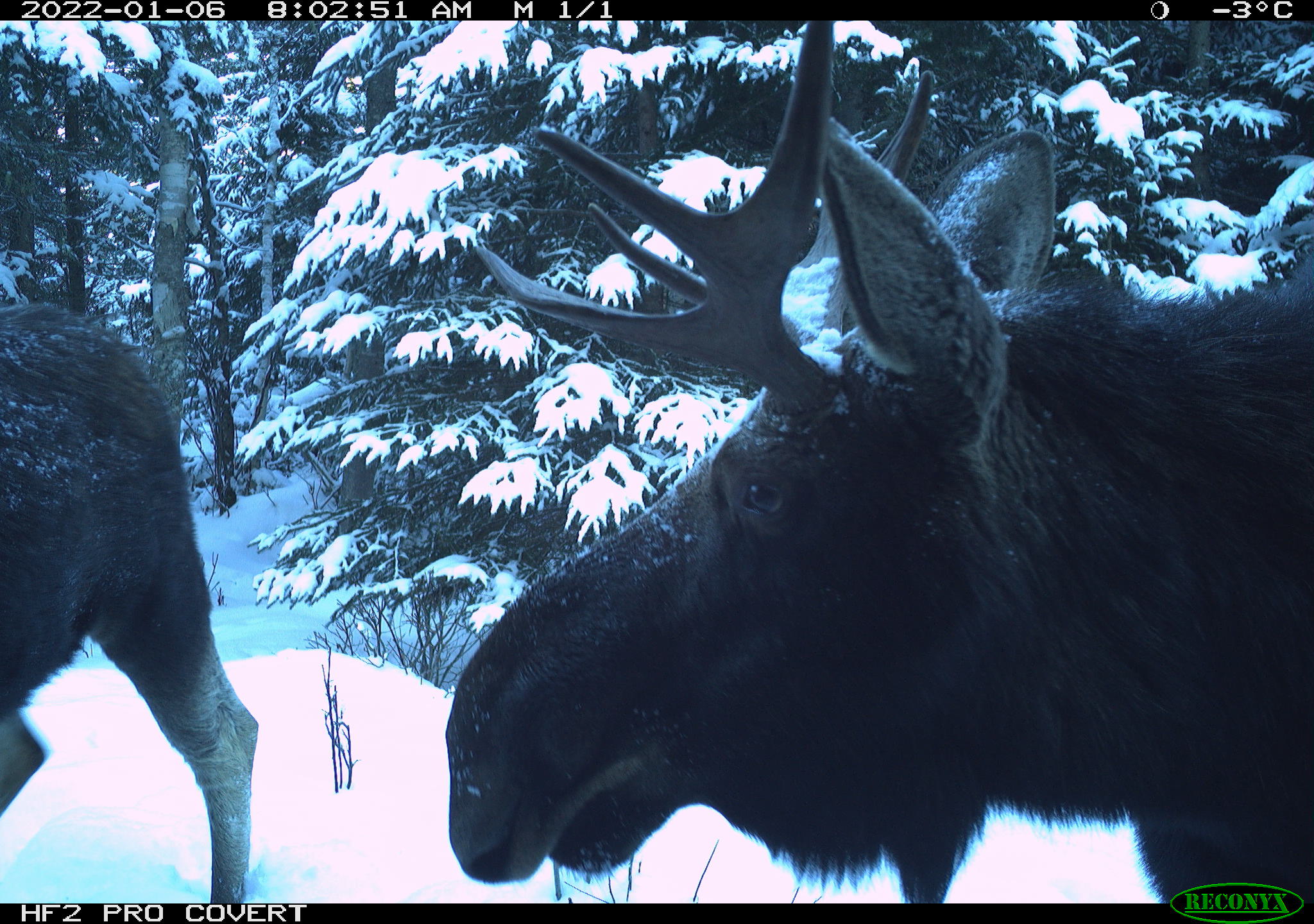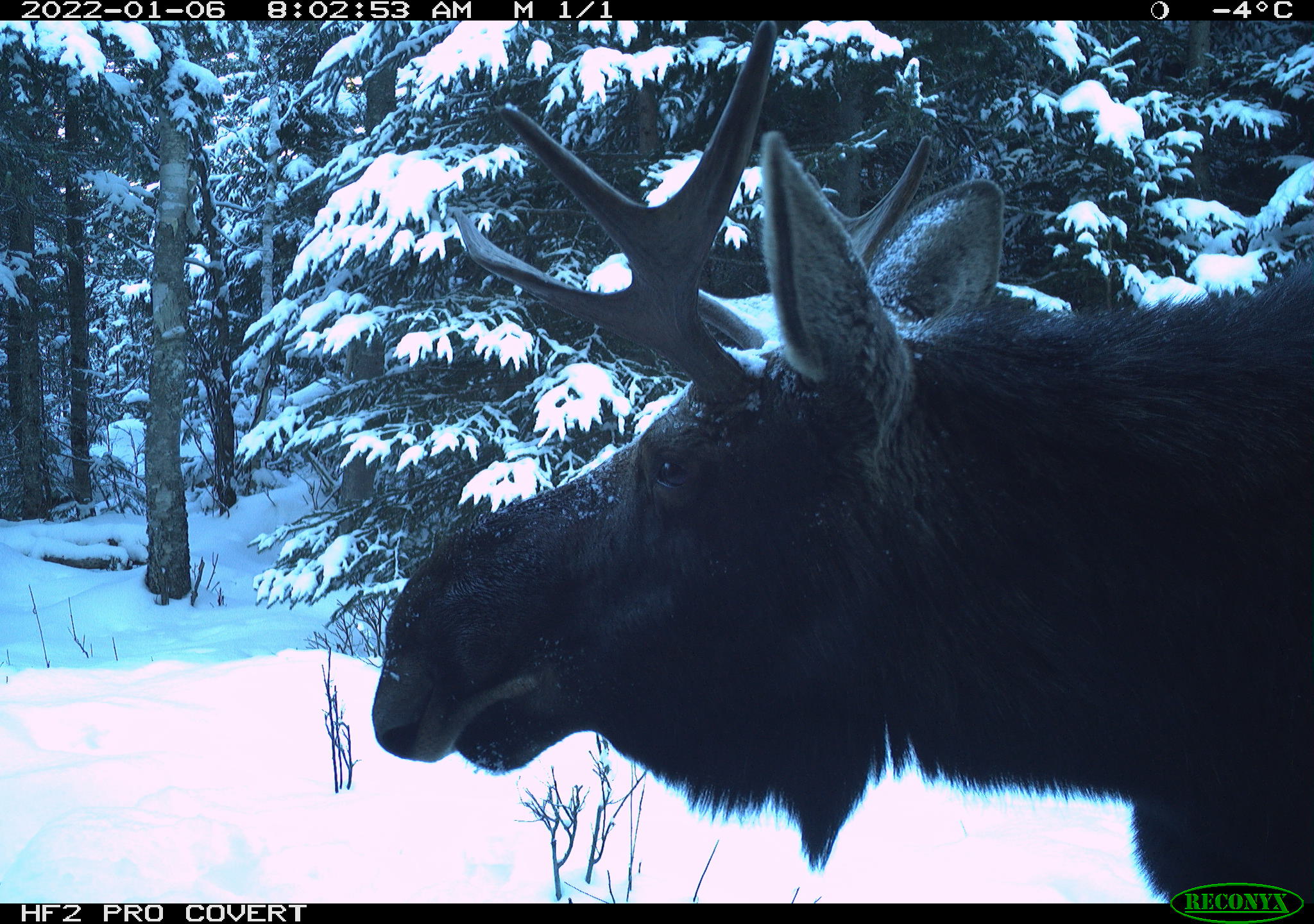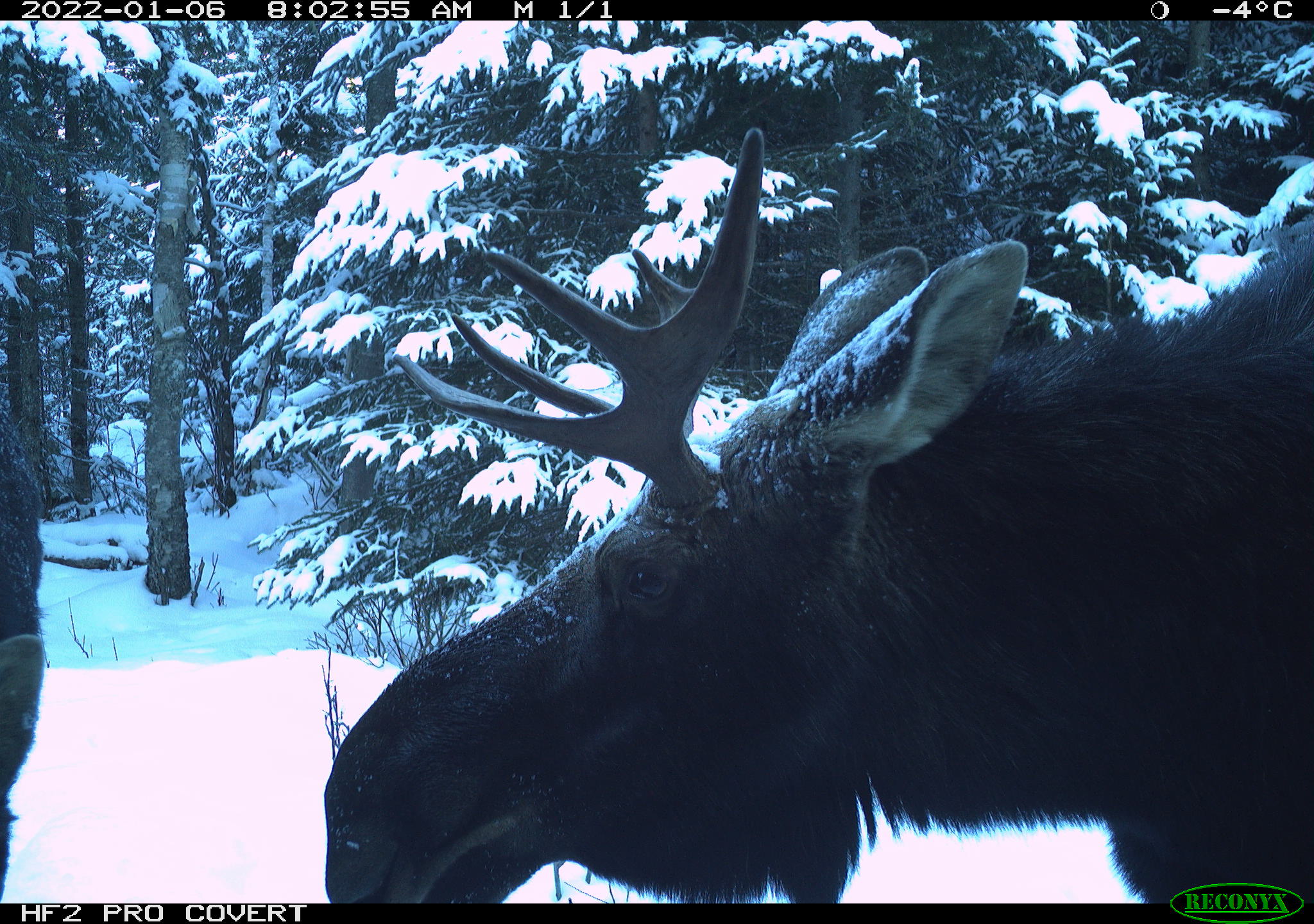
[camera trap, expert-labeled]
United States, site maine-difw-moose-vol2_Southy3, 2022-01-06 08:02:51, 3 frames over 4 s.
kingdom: Animalia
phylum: Chordata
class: Mammalia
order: Artiodactyla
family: Cervidae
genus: Alces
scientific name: Alces alces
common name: moose